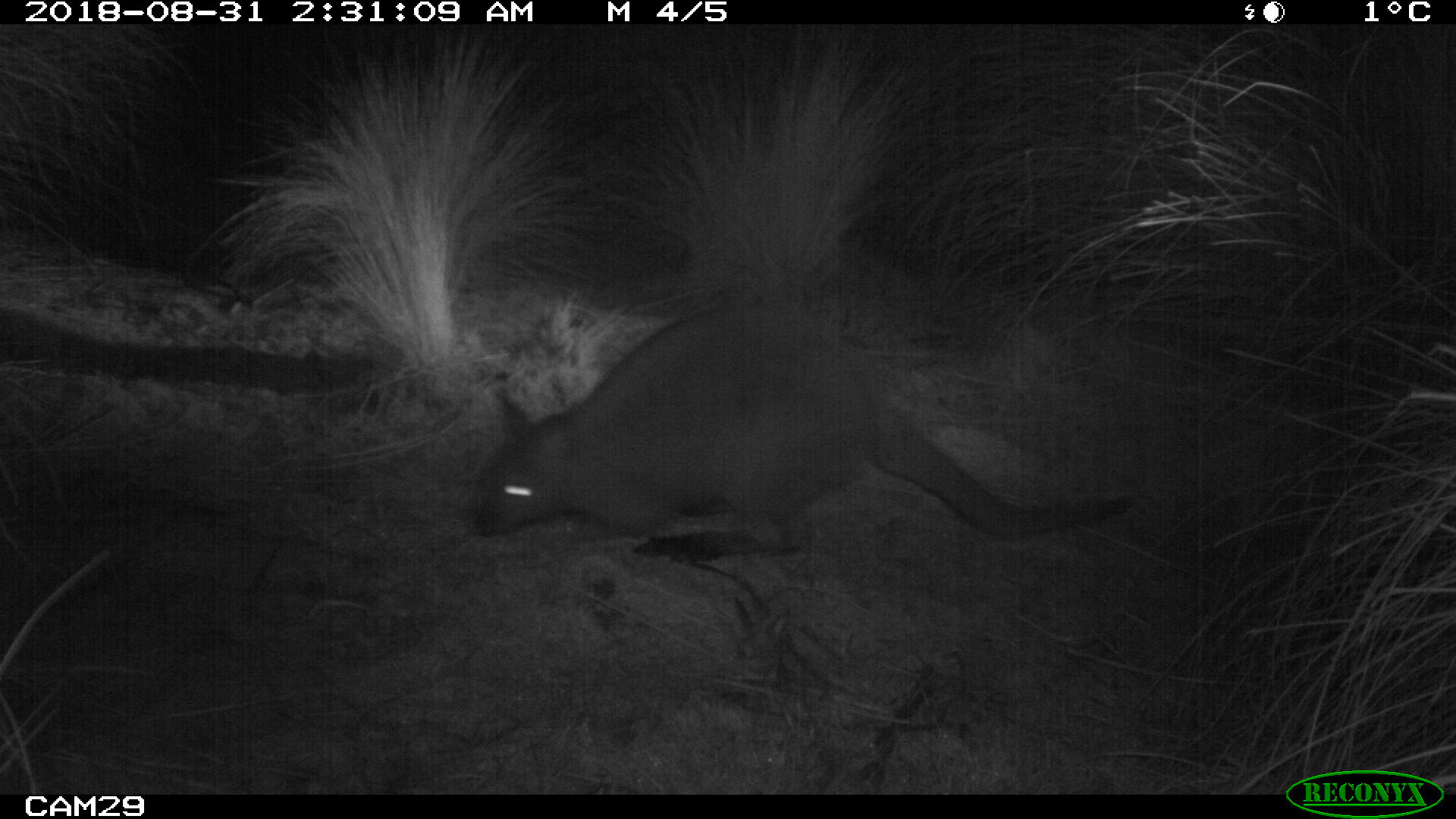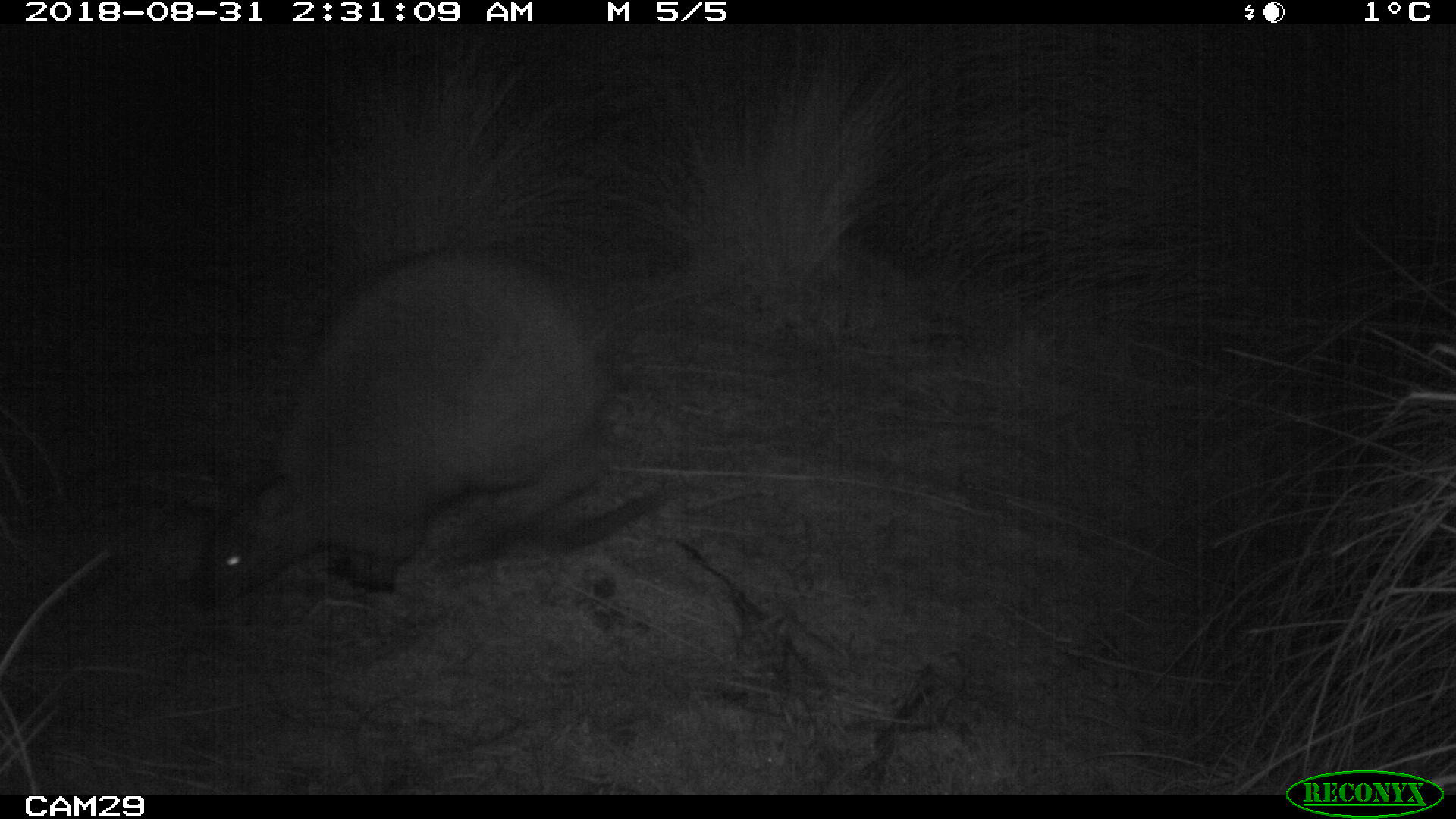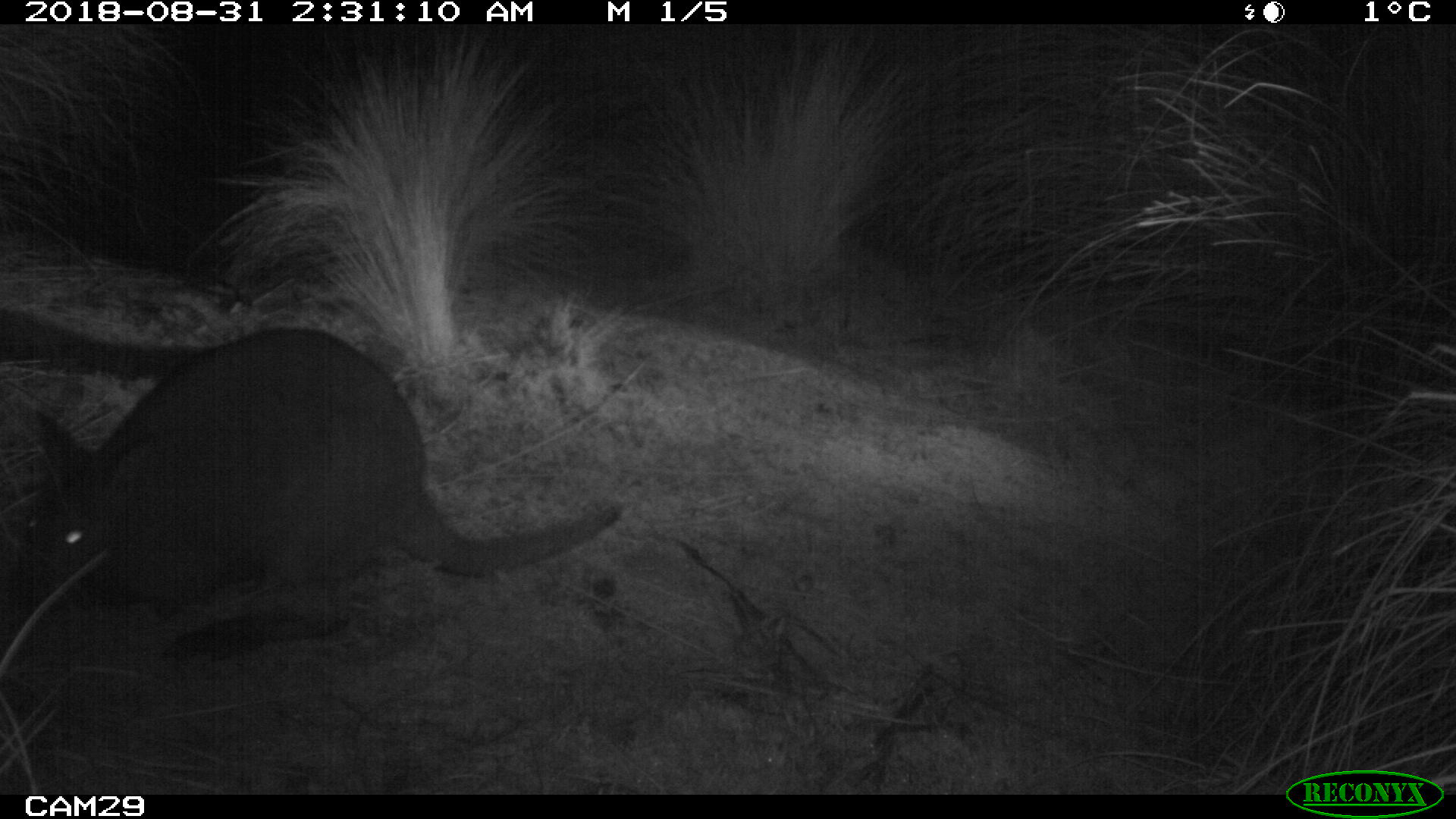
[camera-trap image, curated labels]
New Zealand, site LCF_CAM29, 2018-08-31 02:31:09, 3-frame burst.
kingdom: Animalia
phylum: Chordata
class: Mammalia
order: Diprotodontia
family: Macropodidae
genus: Notamacropus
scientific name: Notamacropus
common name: wallaby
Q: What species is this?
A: Wallaby (Notamacropus).